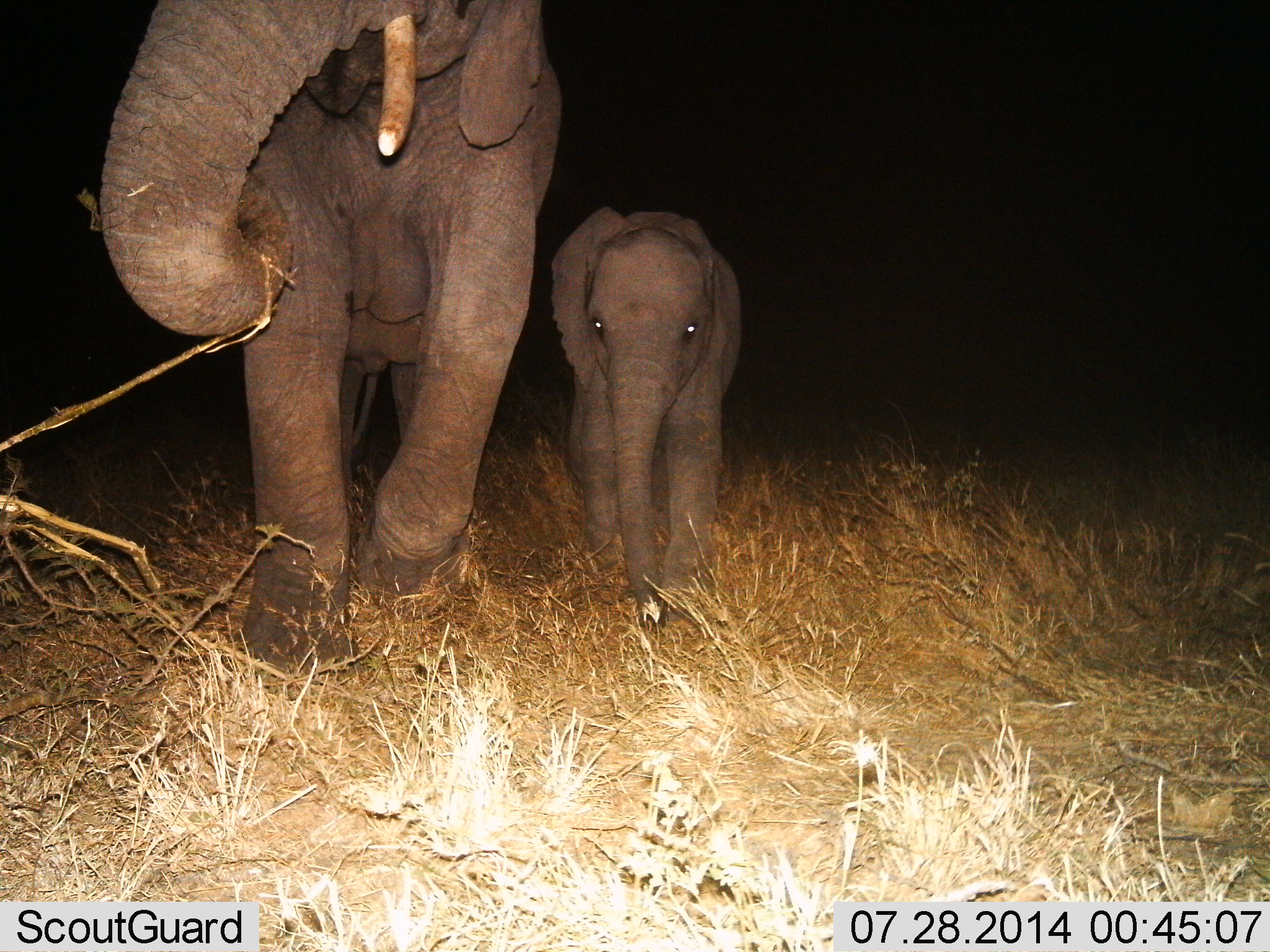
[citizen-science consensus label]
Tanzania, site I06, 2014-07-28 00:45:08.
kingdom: Animalia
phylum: Chordata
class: Mammalia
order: Proboscidea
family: Elephantidae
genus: Loxodonta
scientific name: Loxodonta africana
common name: african bush elephant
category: elephant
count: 2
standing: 20%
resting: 10%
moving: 90%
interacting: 0%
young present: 100%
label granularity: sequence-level